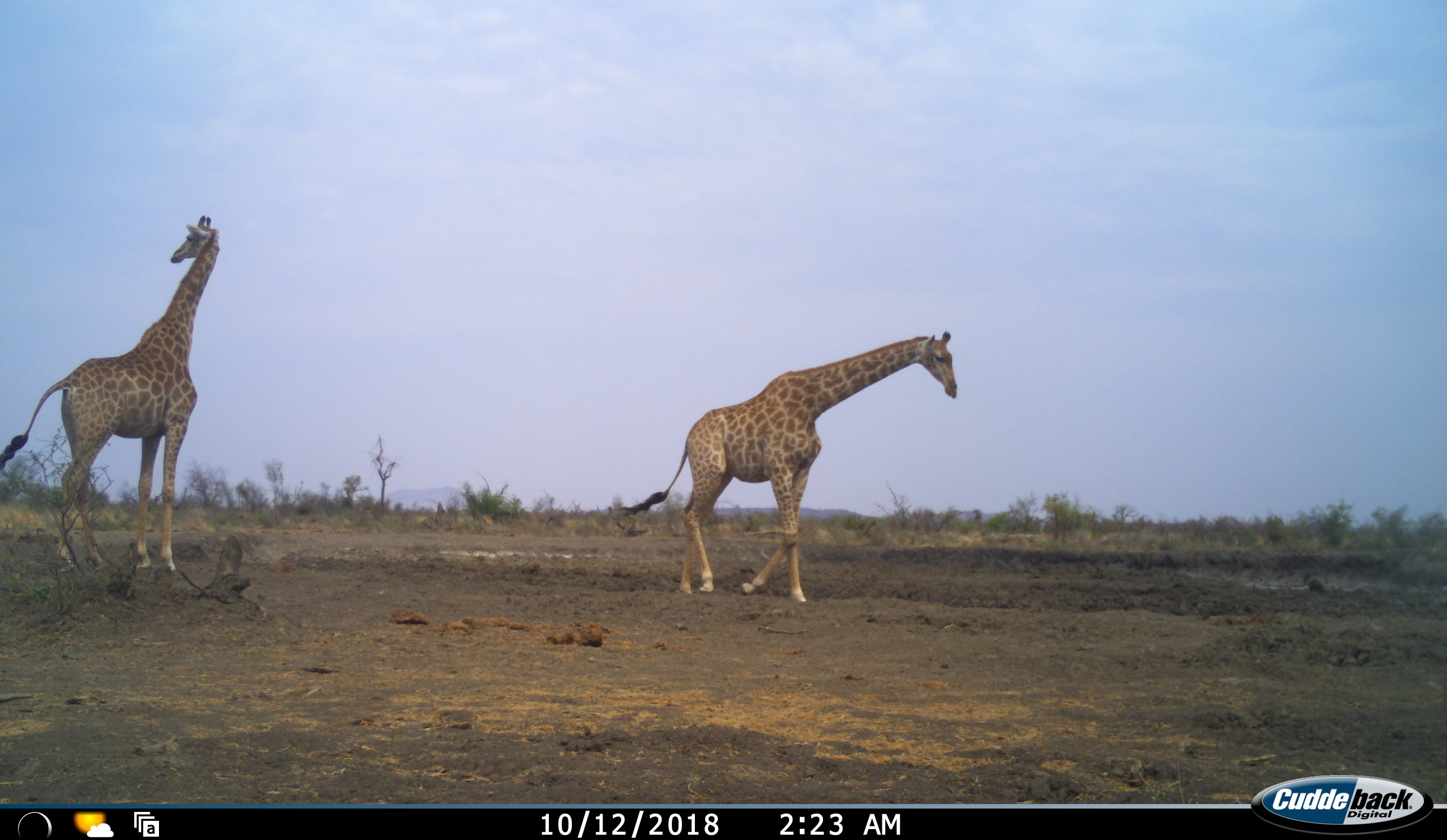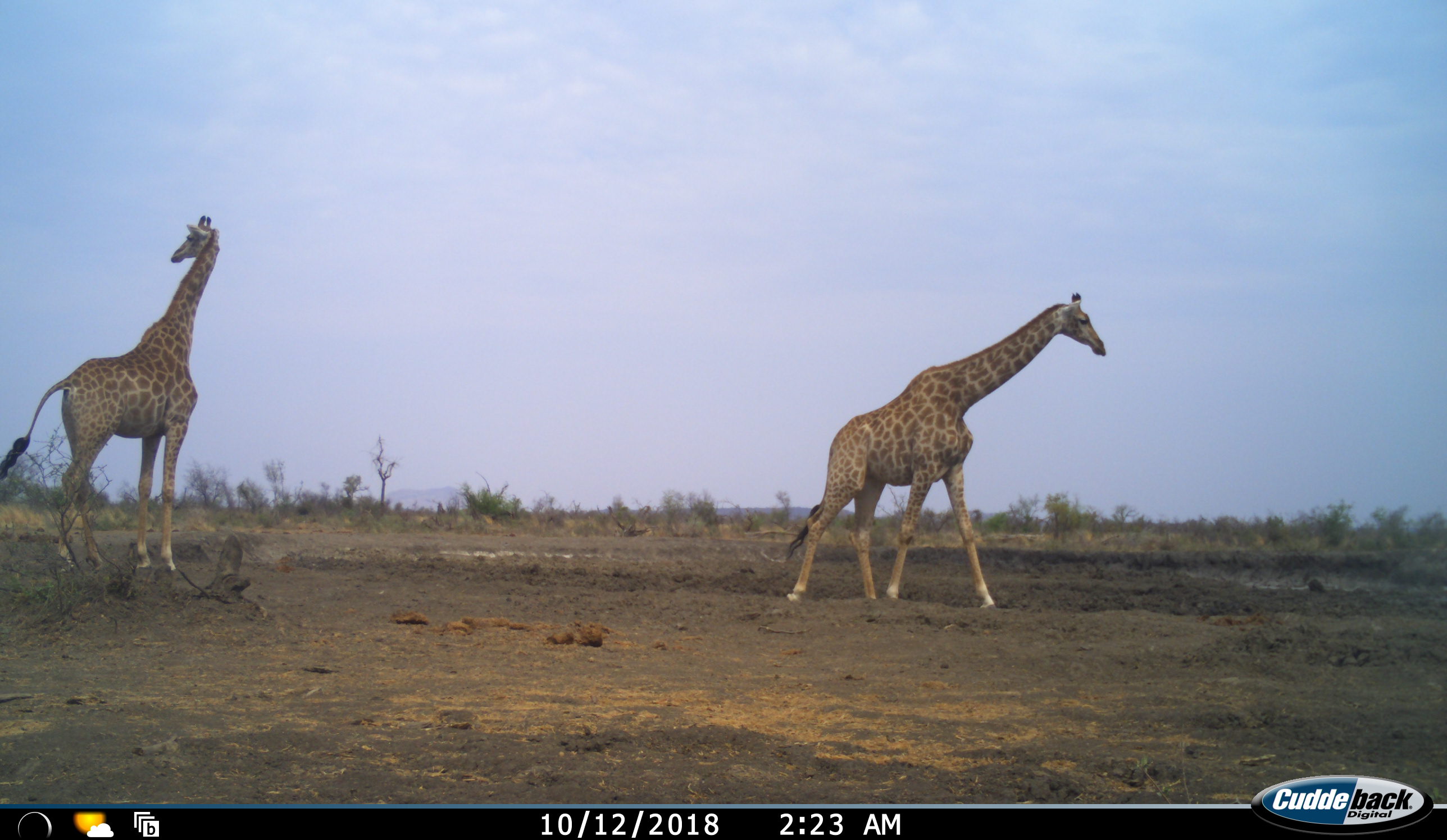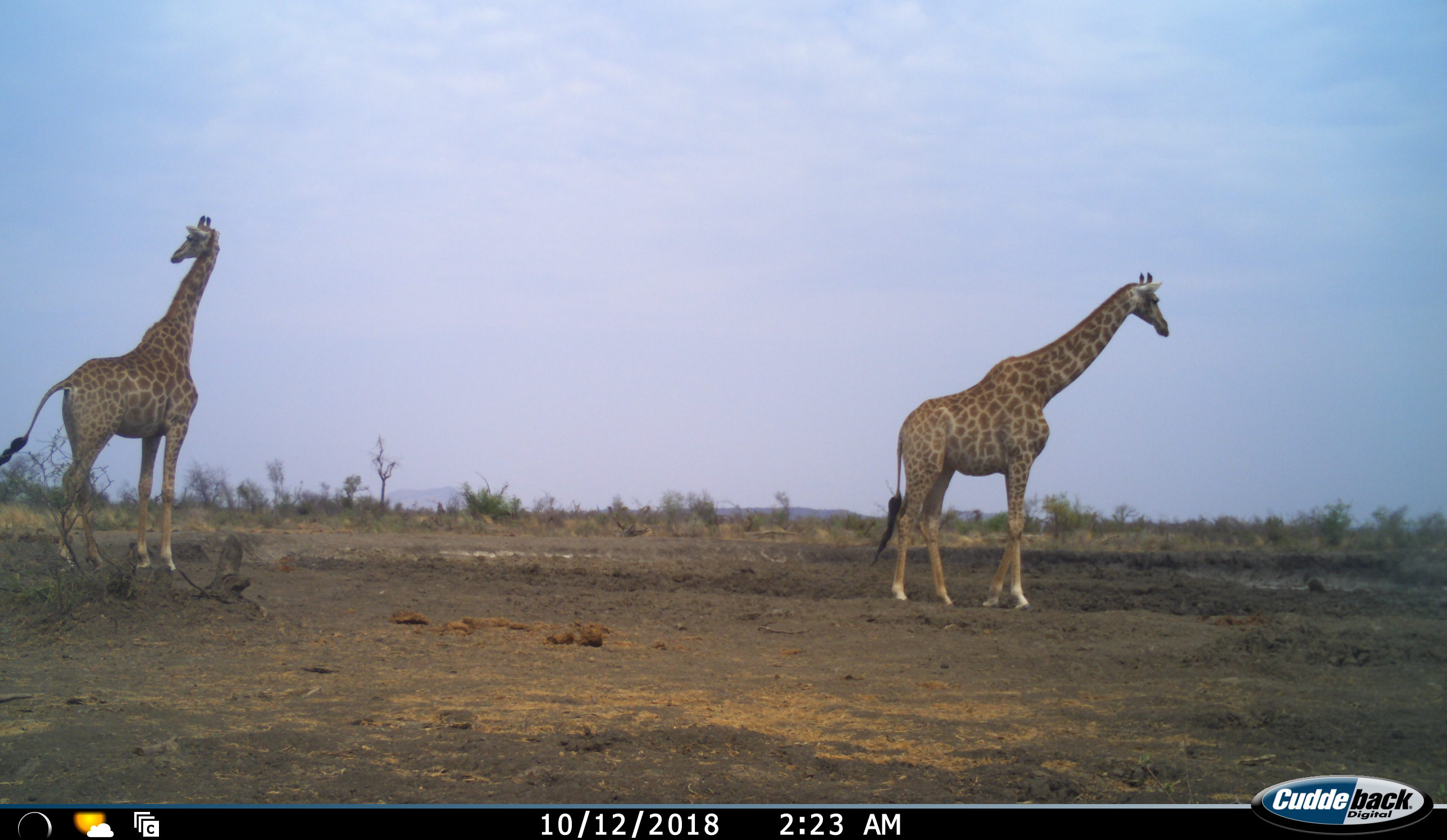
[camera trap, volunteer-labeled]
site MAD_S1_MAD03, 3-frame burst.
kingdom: Animalia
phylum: Chordata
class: Mammalia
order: Artiodactyla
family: Giraffidae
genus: Giraffa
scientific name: Giraffa camelopardalis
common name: giraffe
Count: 2.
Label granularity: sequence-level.